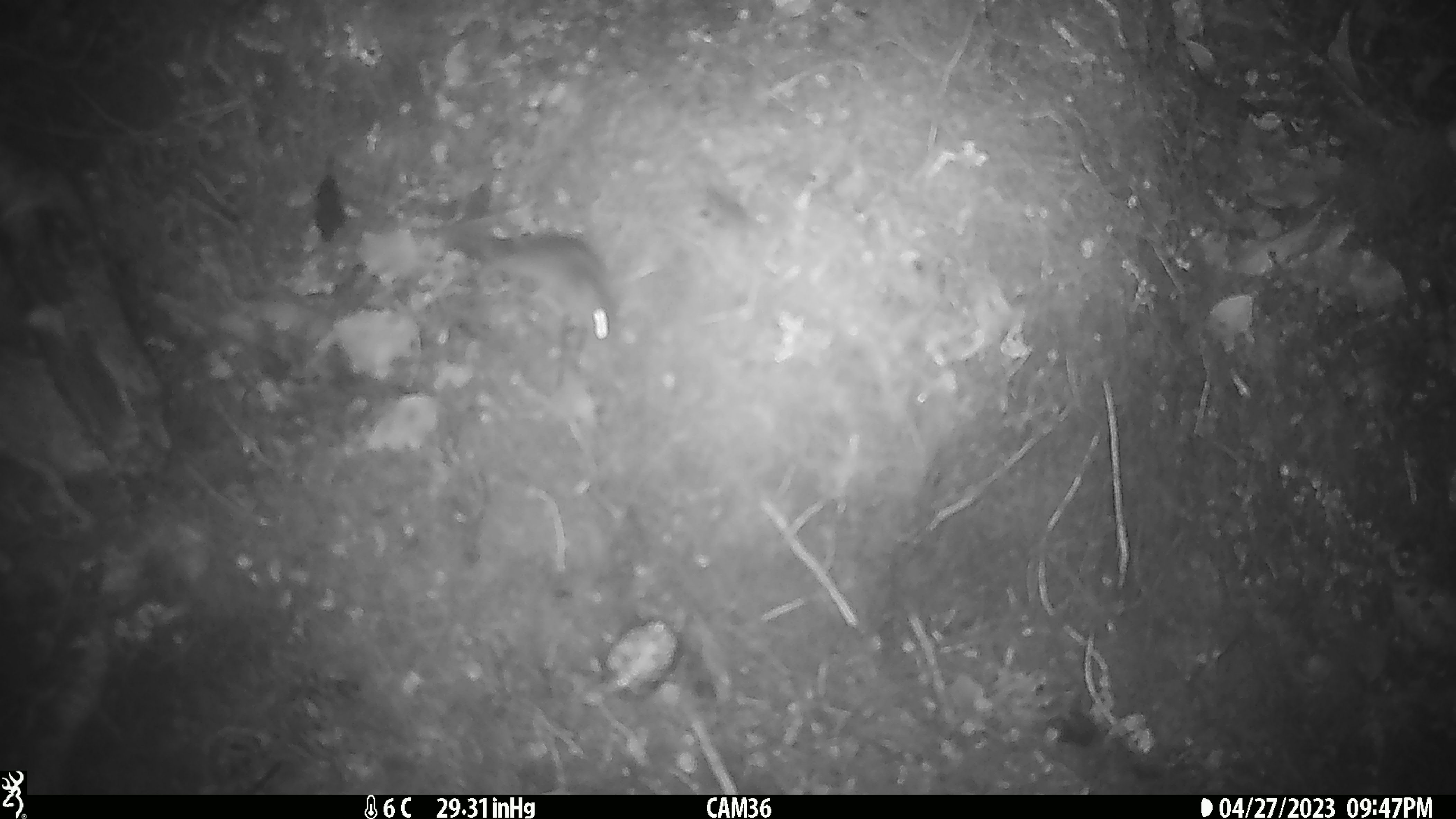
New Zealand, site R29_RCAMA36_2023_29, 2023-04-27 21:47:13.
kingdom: Animalia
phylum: Chordata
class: Mammalia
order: Rodentia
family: Muridae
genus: Mus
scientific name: Mus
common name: mouse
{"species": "mouse (Mus)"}